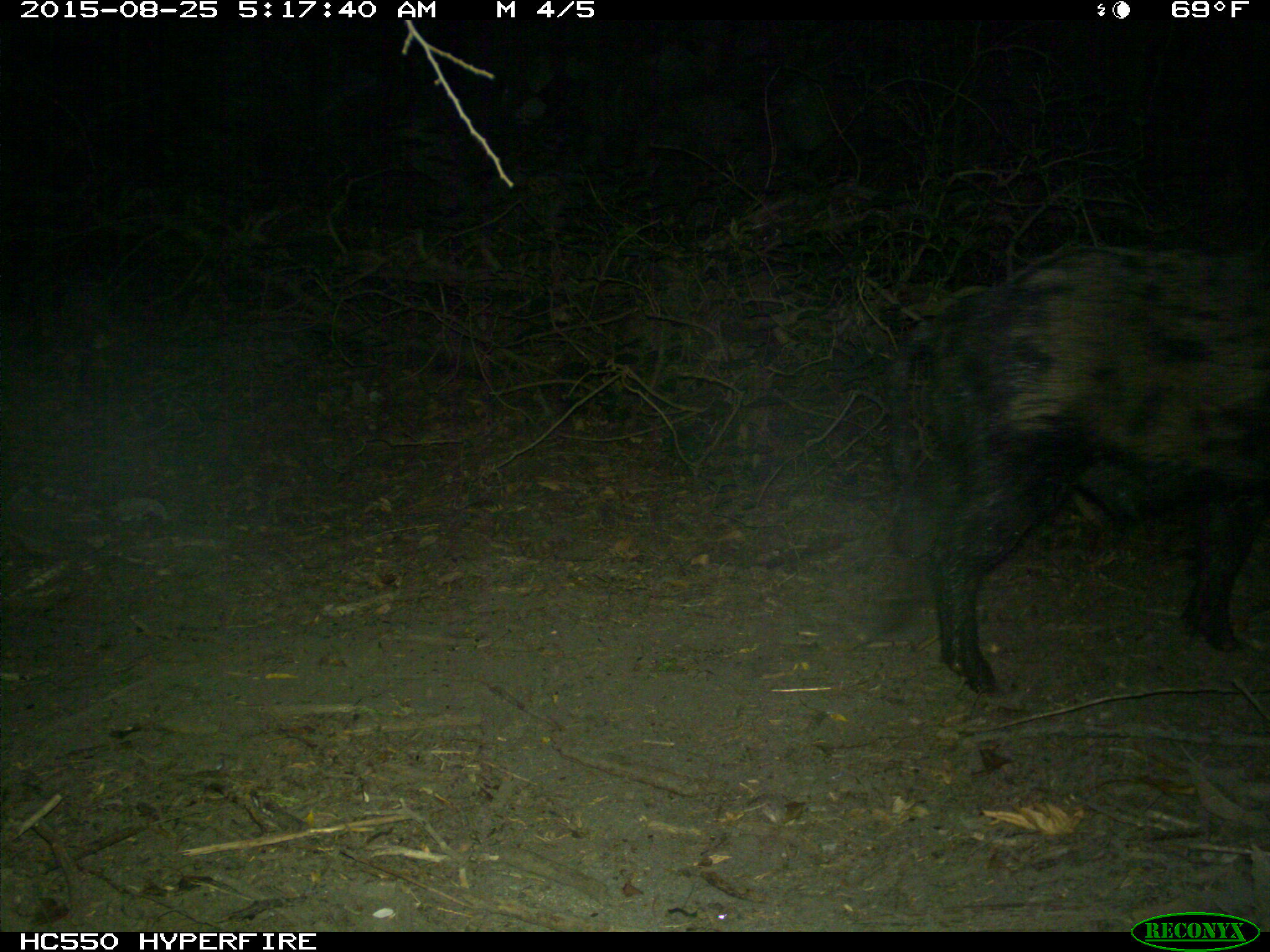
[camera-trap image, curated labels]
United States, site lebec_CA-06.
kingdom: Animalia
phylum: Chordata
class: Mammalia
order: Artiodactyla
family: Suidae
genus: Sus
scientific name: Sus scrofa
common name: wild boar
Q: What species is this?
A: Sus scrofa (wild boar).